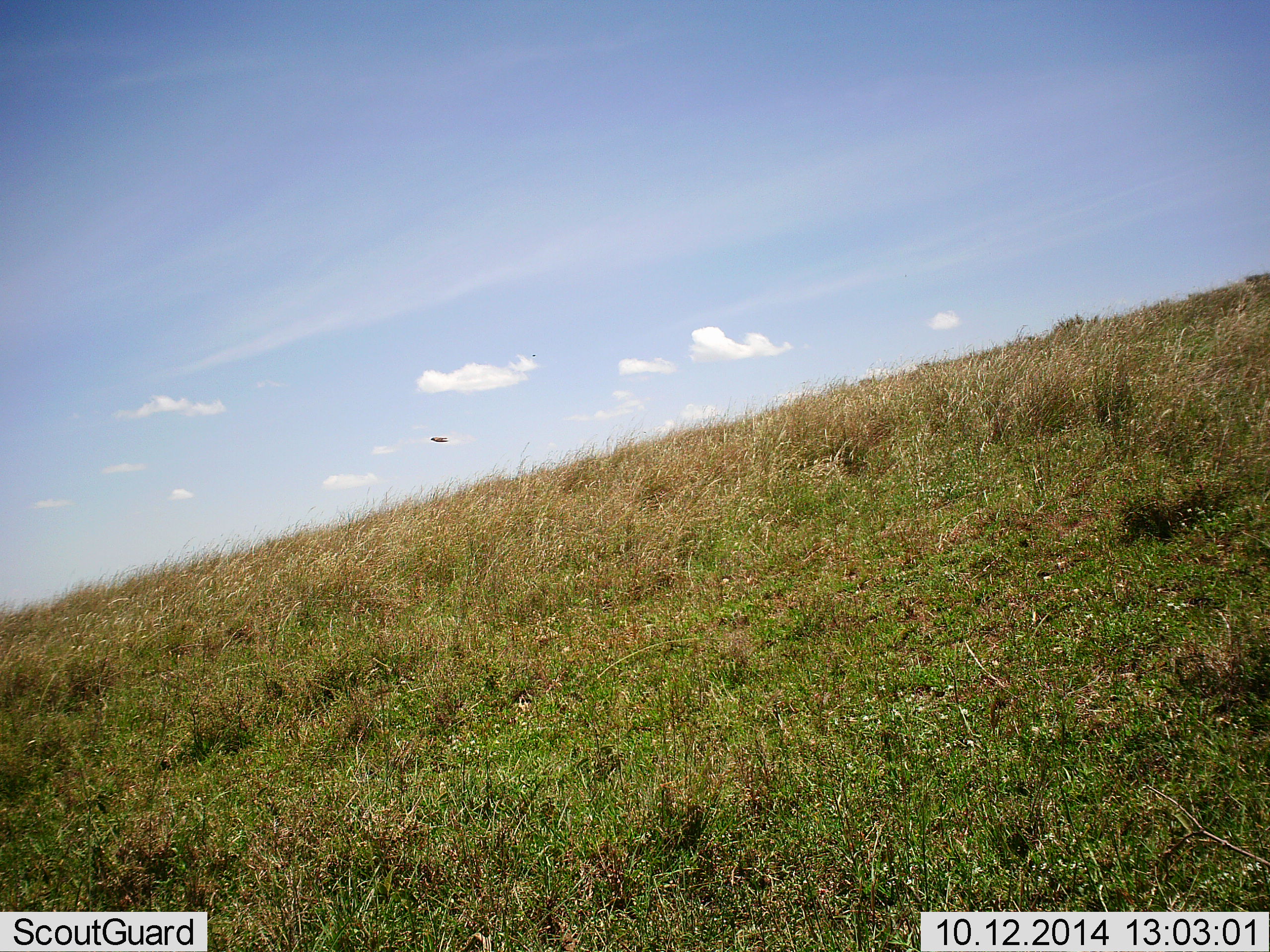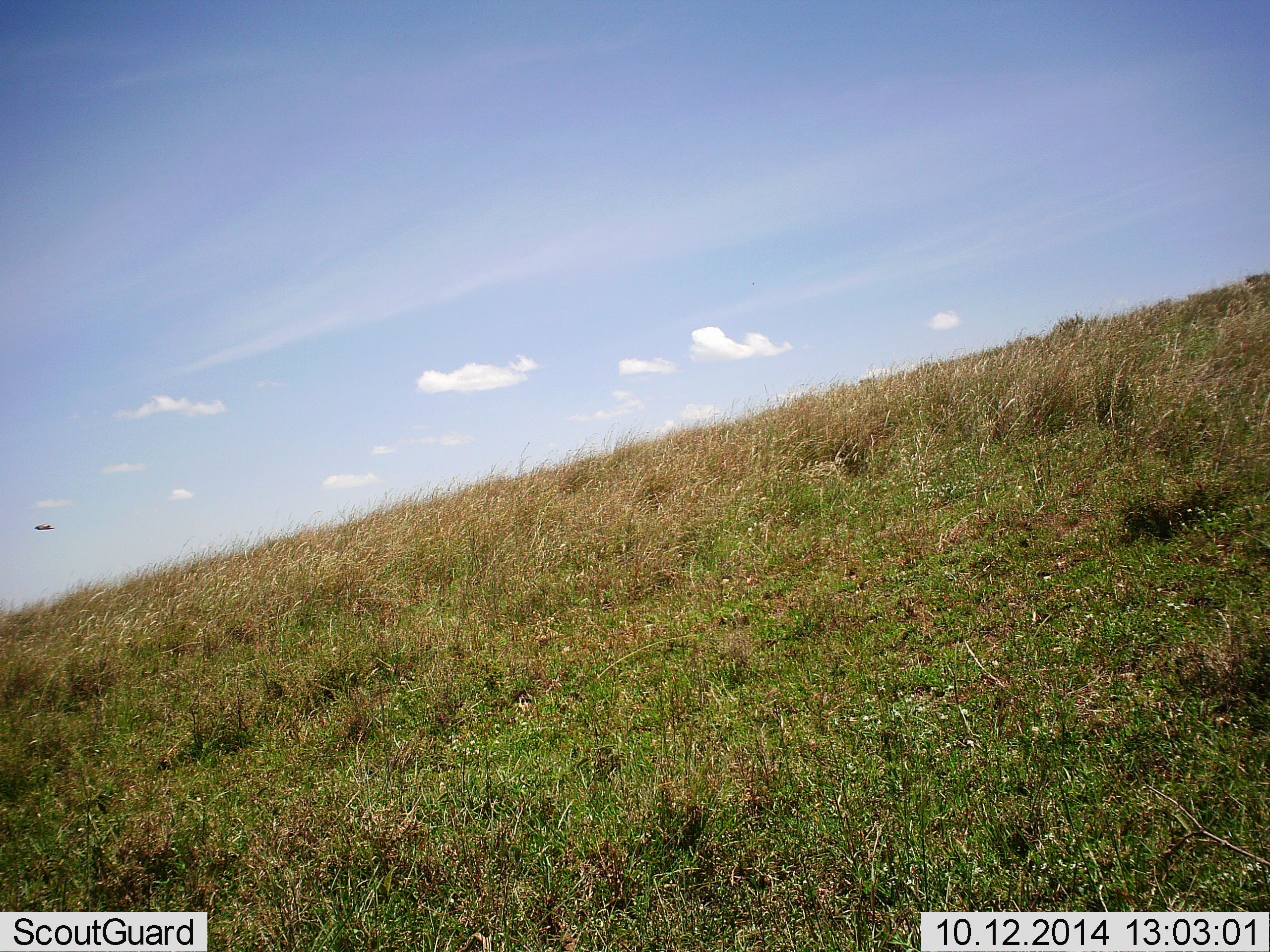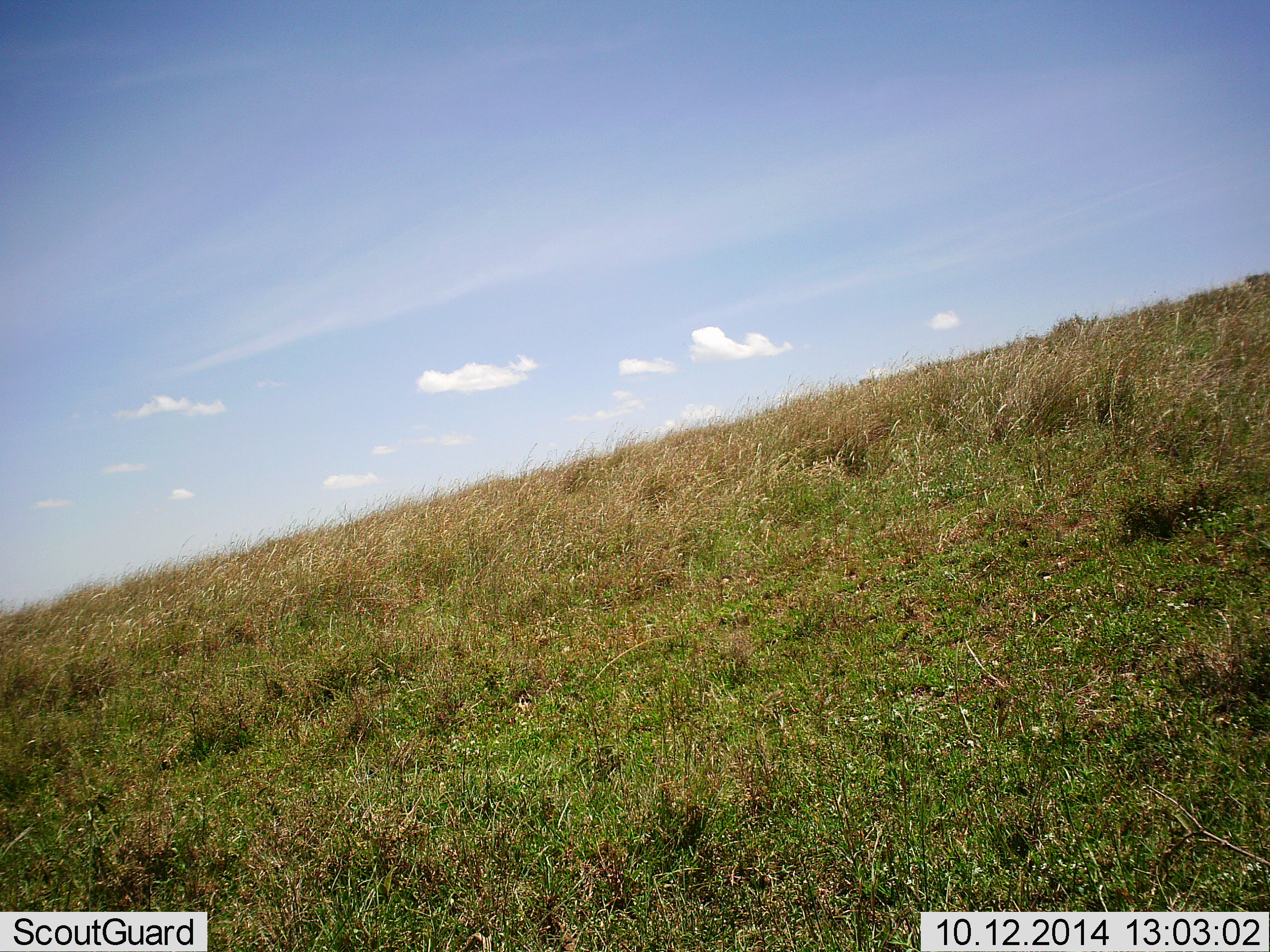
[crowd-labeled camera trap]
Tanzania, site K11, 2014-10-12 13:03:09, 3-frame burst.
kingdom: Animalia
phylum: Arthropoda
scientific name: Arthropoda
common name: arthropods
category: insectspider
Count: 1.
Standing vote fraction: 0%.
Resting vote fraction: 0%.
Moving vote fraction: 100%.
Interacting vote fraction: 0%.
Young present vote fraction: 0%.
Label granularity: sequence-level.